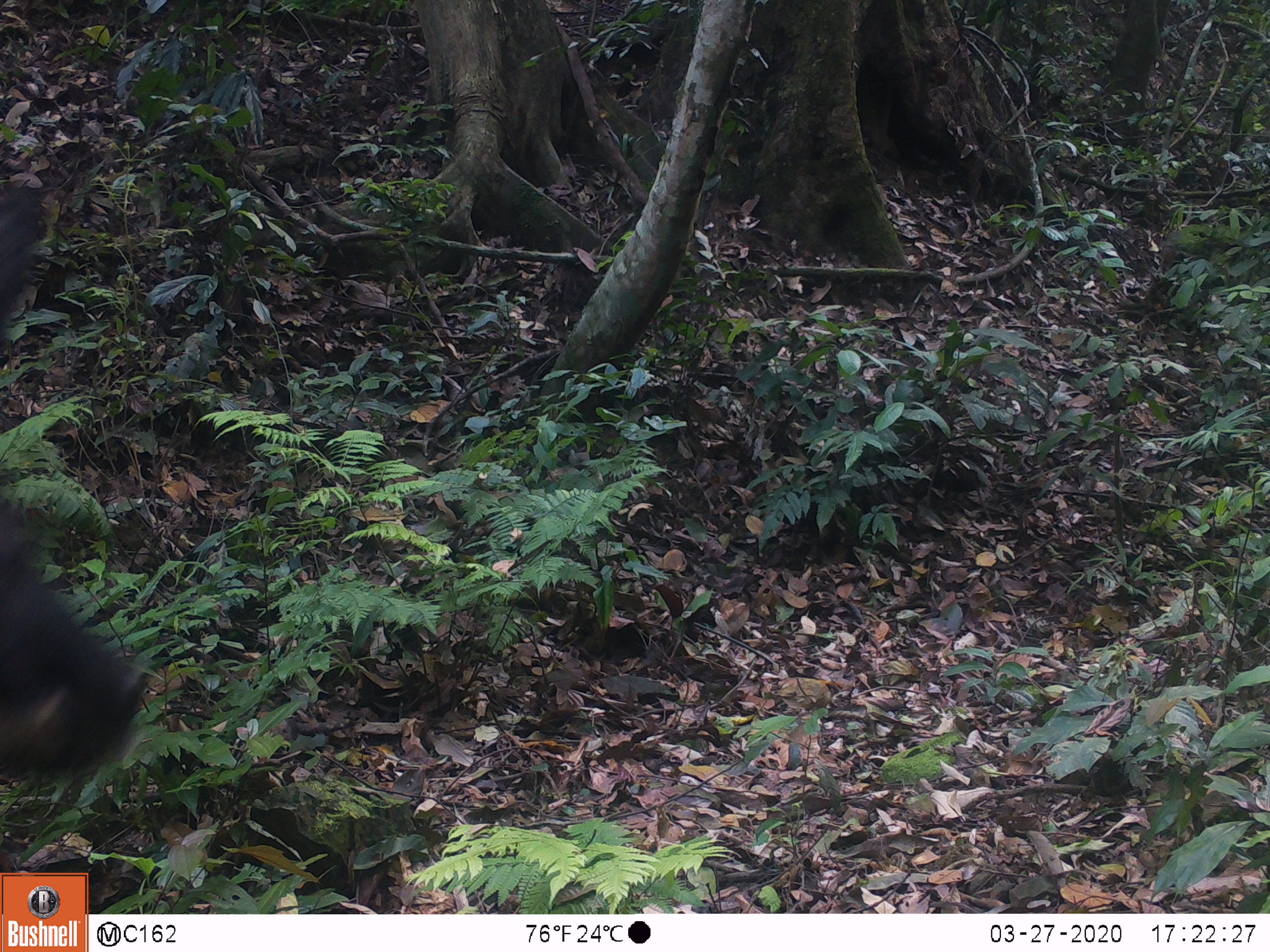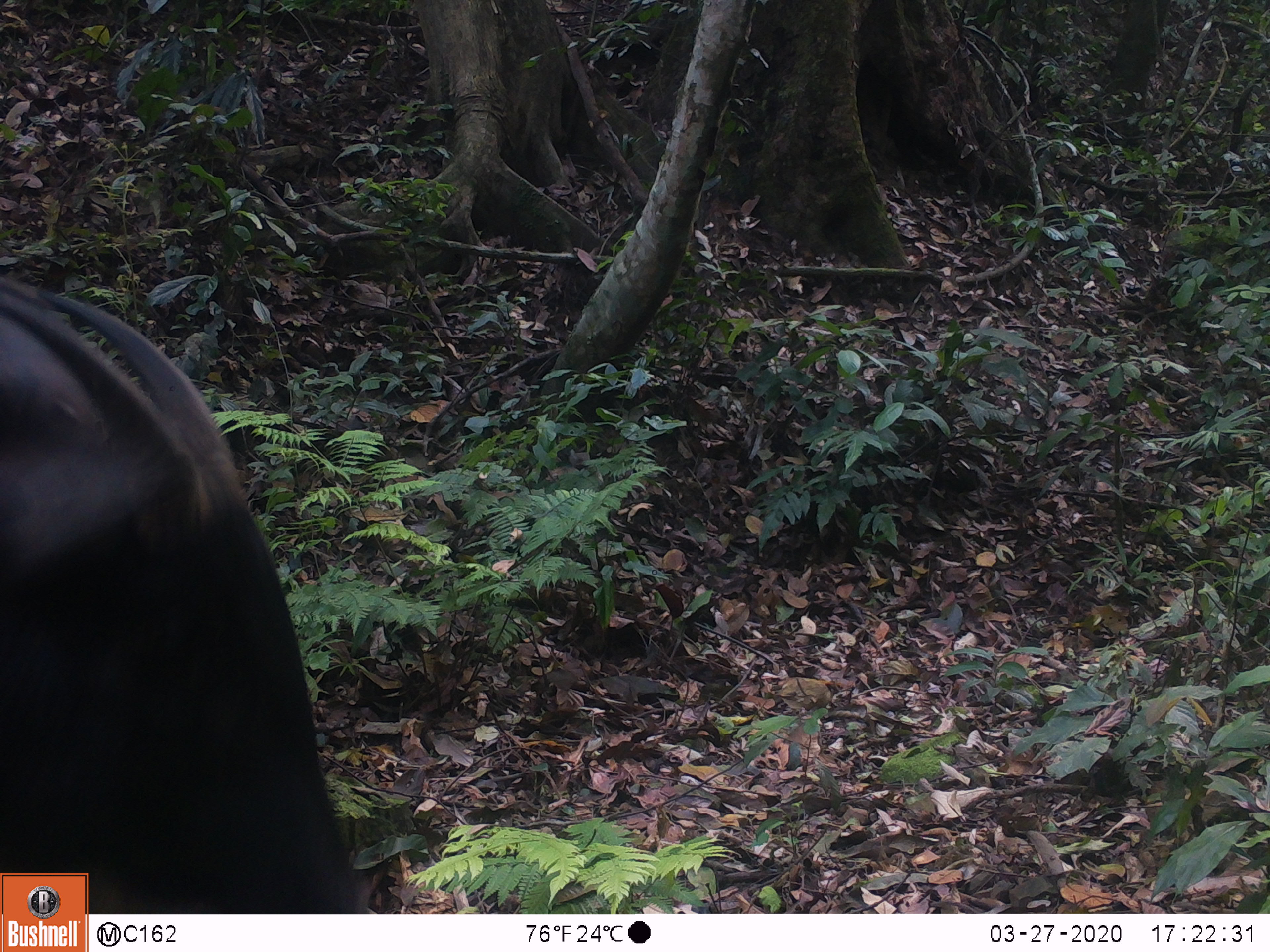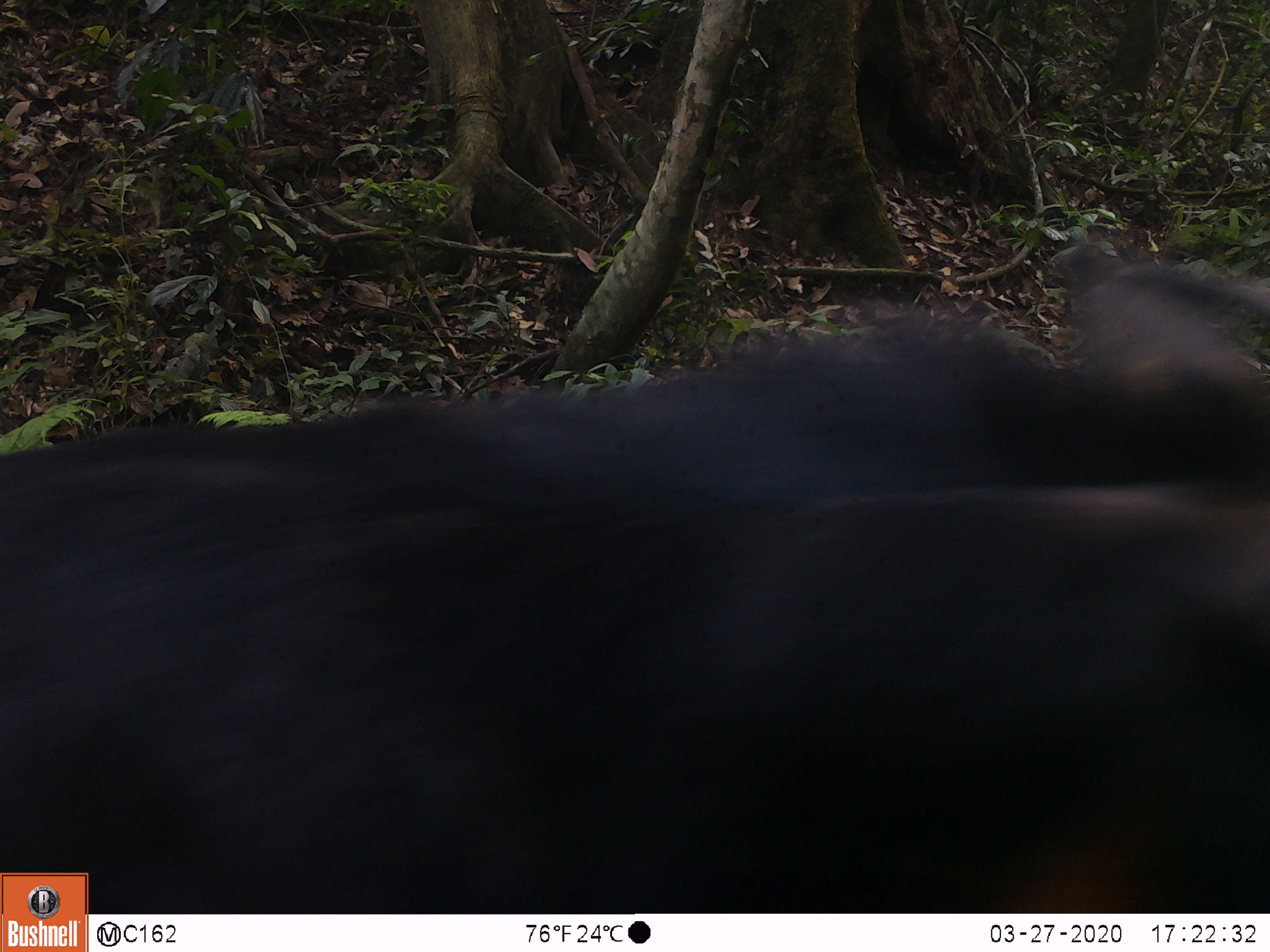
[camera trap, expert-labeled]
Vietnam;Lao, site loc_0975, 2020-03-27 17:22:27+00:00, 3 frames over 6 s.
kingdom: Animalia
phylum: Chordata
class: Mammalia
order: Artiodactyla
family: Bovidae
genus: Capricornis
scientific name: Capricornis sumatraensis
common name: chinese serow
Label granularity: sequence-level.